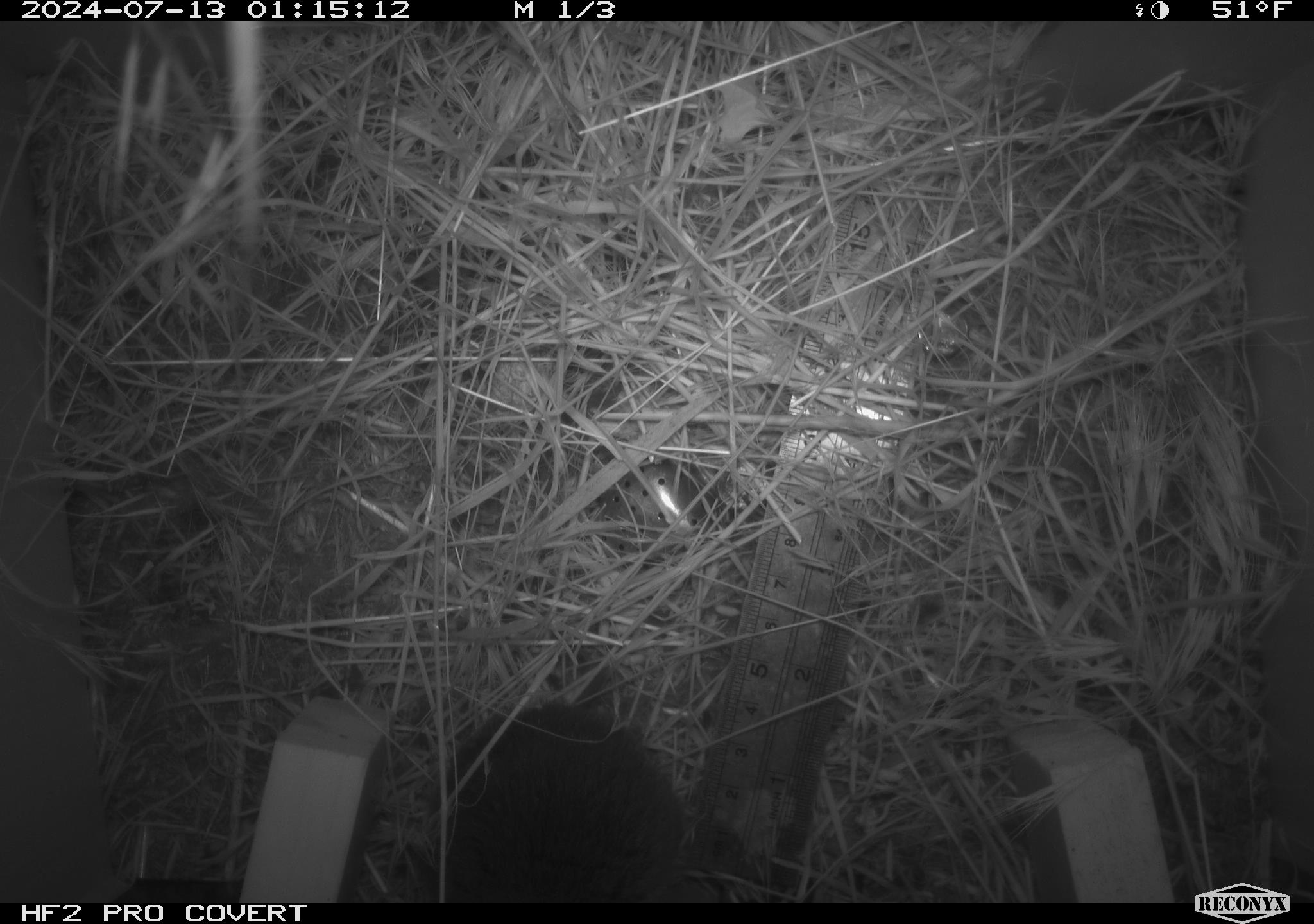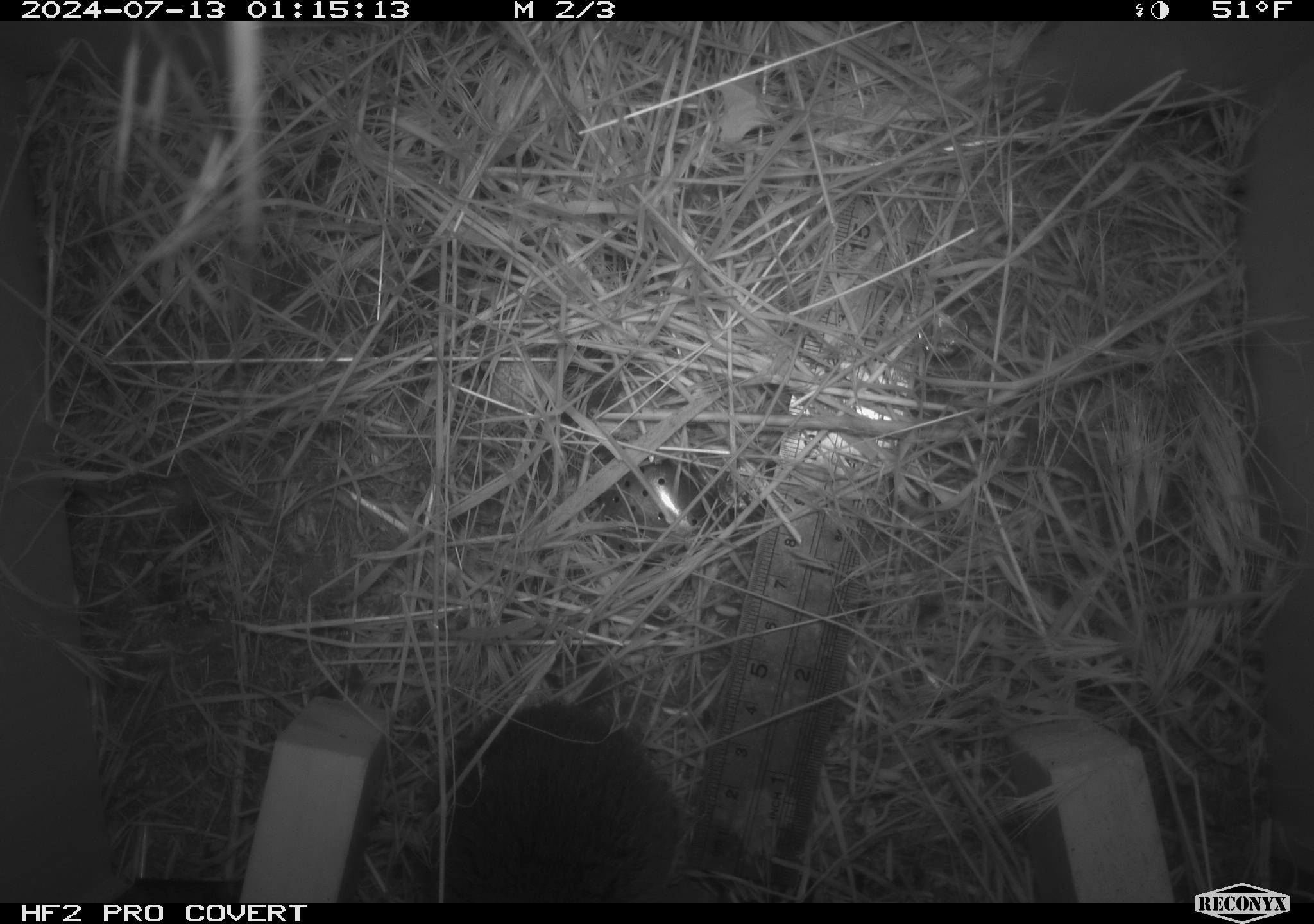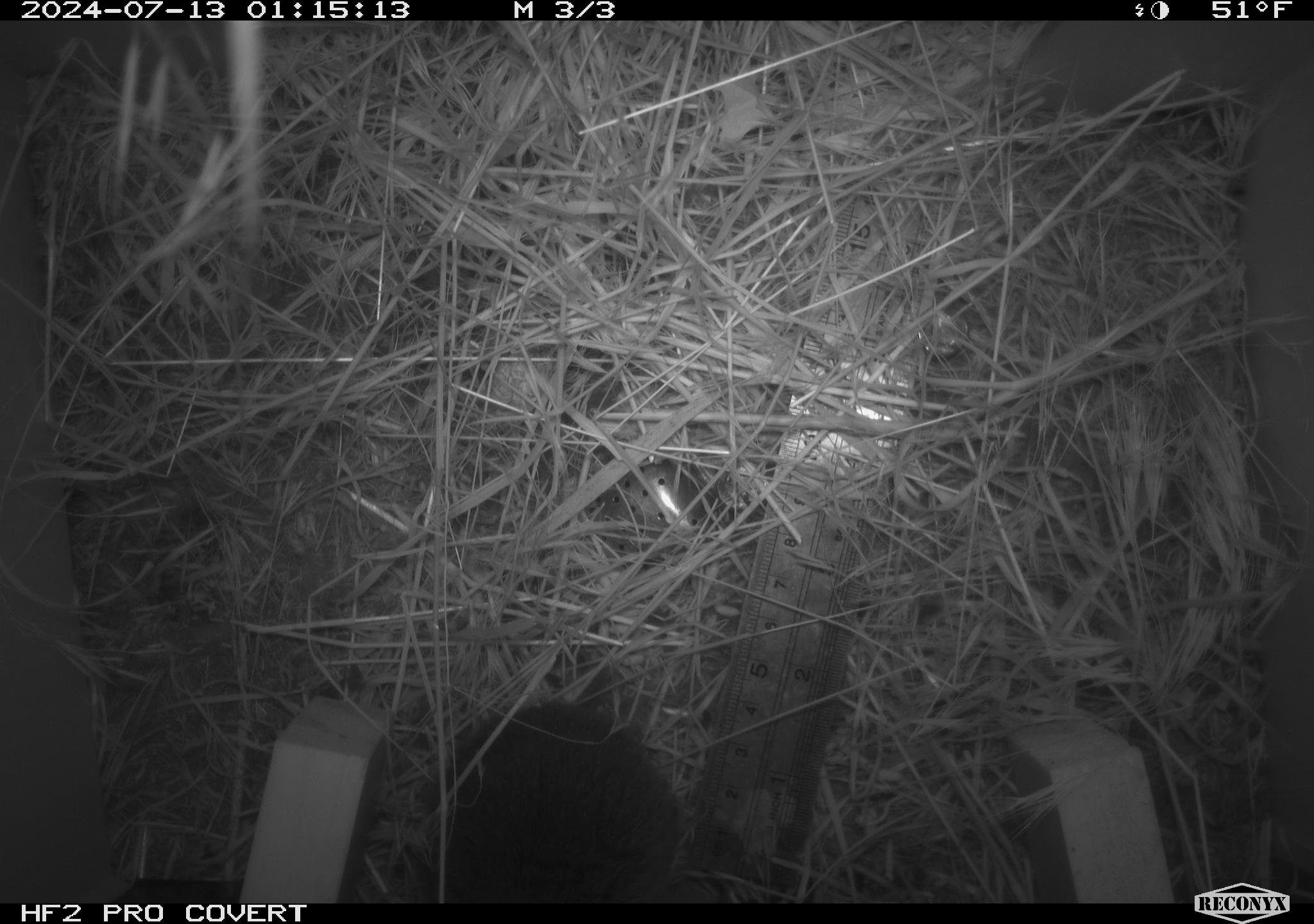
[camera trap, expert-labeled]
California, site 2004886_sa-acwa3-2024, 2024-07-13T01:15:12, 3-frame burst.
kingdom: Animalia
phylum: Chordata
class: Mammalia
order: Rodentia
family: Cricetidae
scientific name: Arvicolinae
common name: voles, lemmings, and muskrats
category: arvicolinae subfamily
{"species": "arvicolinae subfamily (voles, lemmings, and muskrats) (Arvicolinae)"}